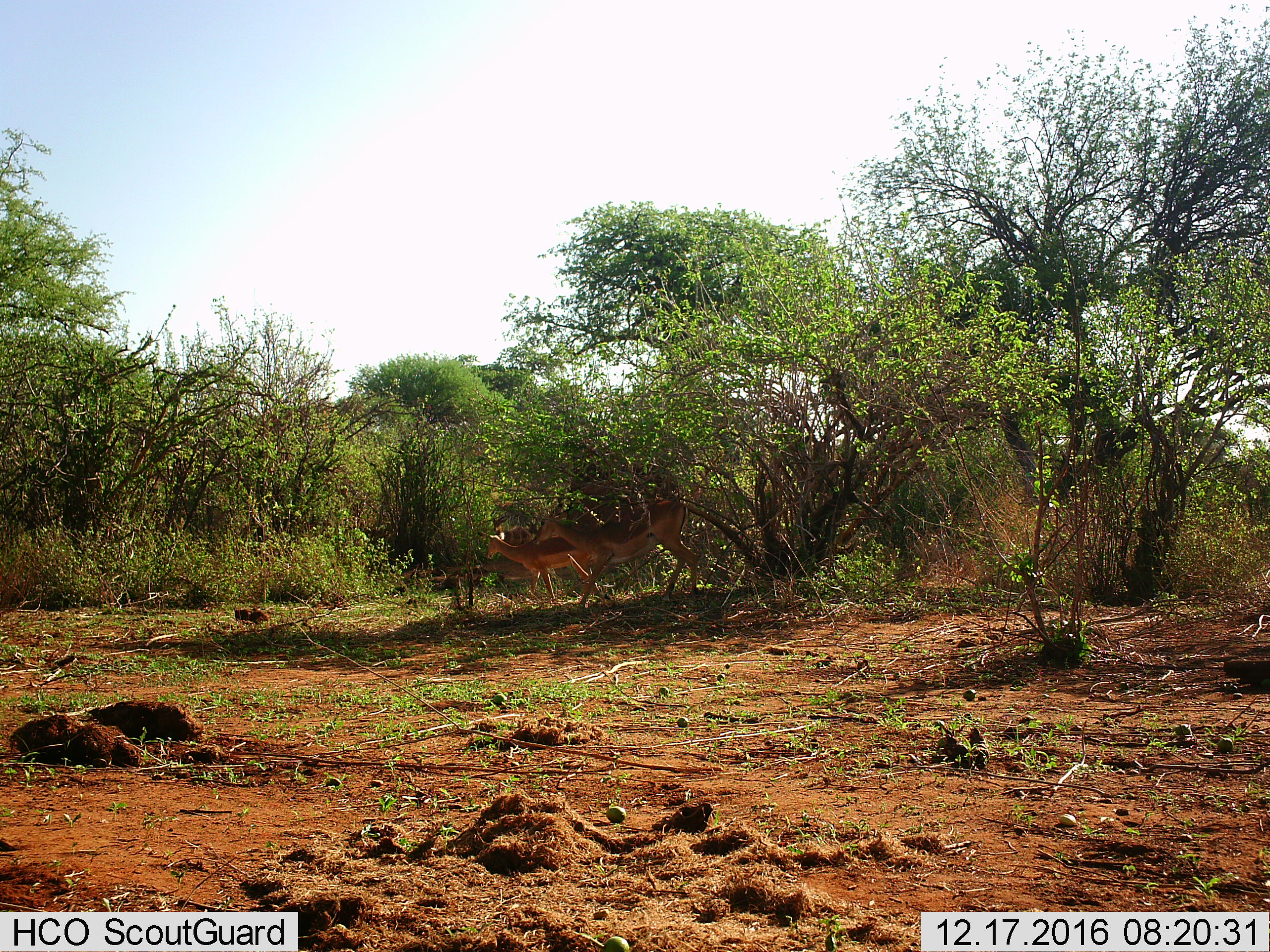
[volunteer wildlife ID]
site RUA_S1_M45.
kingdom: Animalia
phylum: Chordata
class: Mammalia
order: Artiodactyla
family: Bovidae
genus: Aepyceros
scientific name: Aepyceros melampus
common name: impala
Impala (Aepyceros melampus), count 3. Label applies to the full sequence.